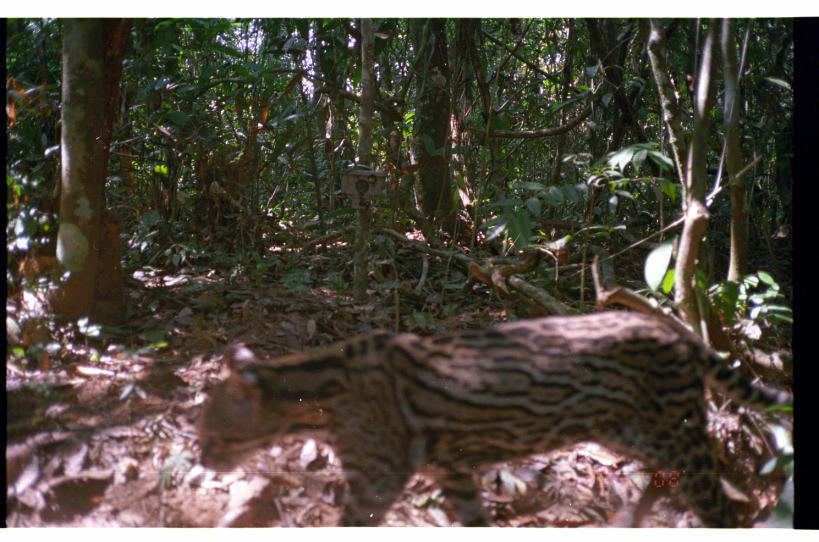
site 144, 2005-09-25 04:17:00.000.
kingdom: Animalia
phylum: Chordata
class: Mammalia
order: Carnivora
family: Felidae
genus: Leopardus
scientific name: Leopardus pardalis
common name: ocelot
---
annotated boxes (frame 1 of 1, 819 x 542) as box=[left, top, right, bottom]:
leopardus pardalis: box=[193, 309, 787, 526]